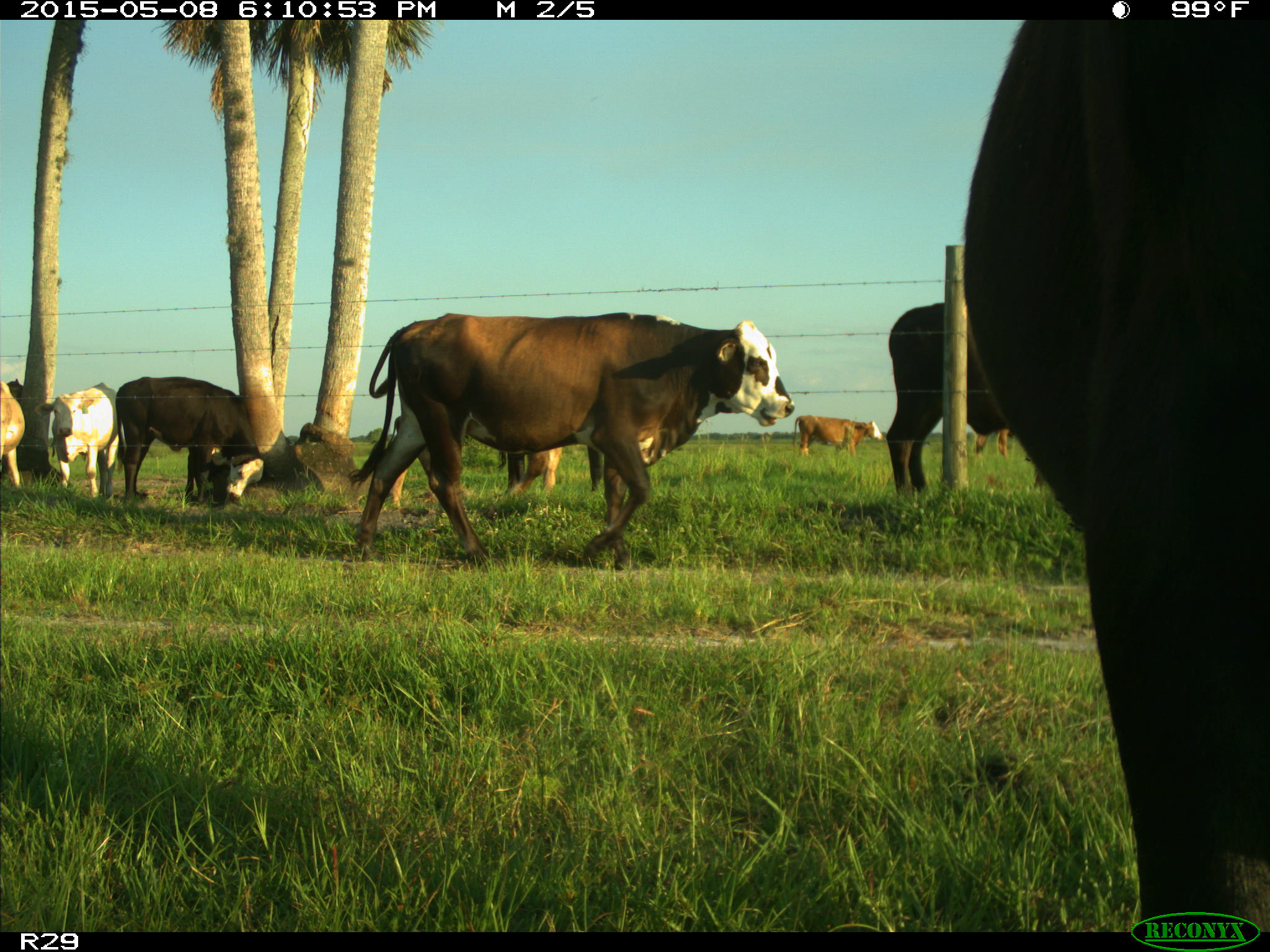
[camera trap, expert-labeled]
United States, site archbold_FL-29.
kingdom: Animalia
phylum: Chordata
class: Mammalia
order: Artiodactyla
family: Bovidae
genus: Bos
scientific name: Bos taurus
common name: domestic cow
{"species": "Bos taurus (domestic cow)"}